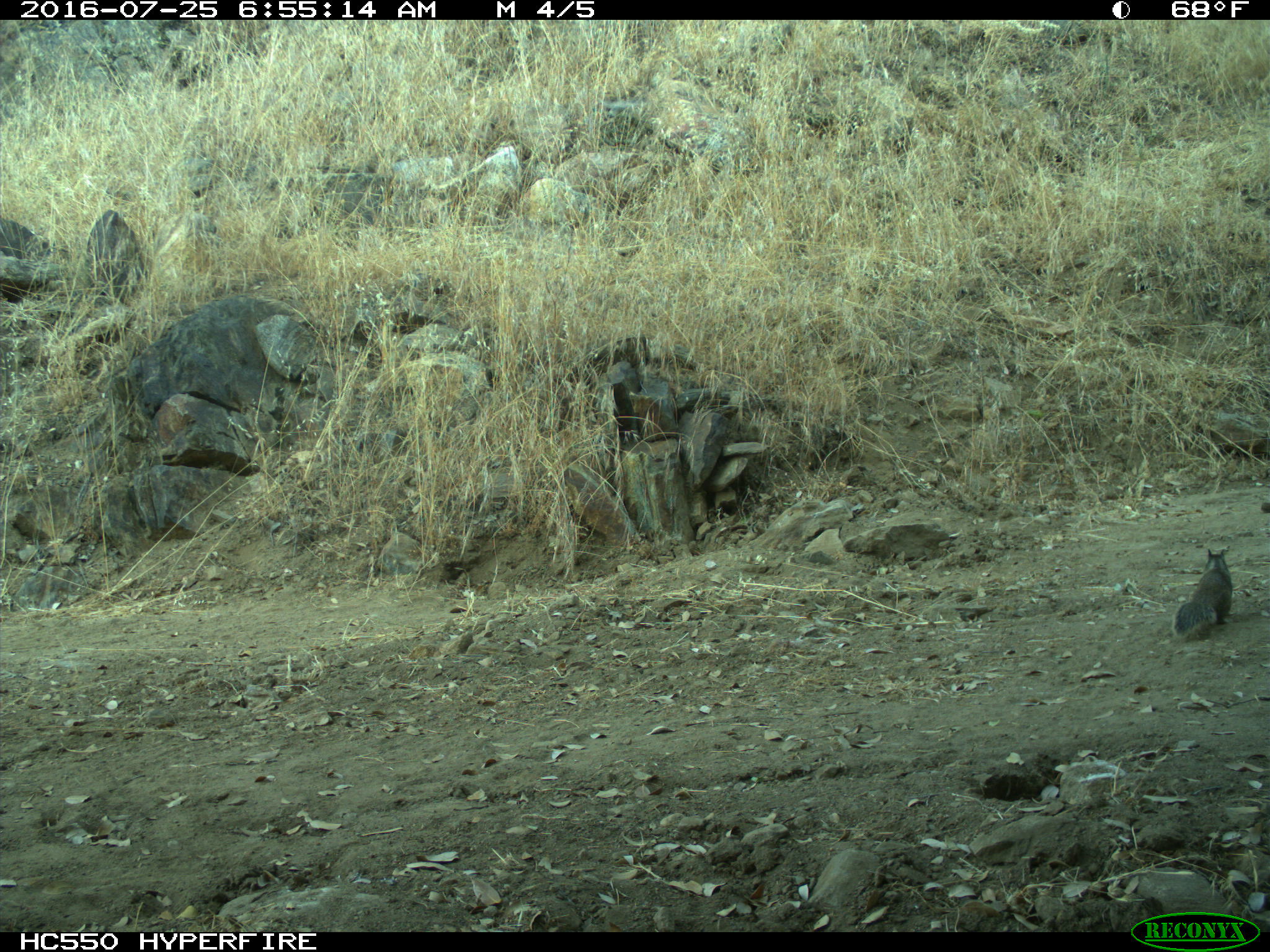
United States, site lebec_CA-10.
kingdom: Animalia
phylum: Chordata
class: Mammalia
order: Rodentia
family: Sciuridae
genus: Otospermophilus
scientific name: Otospermophilus beecheyi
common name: california ground squirrel